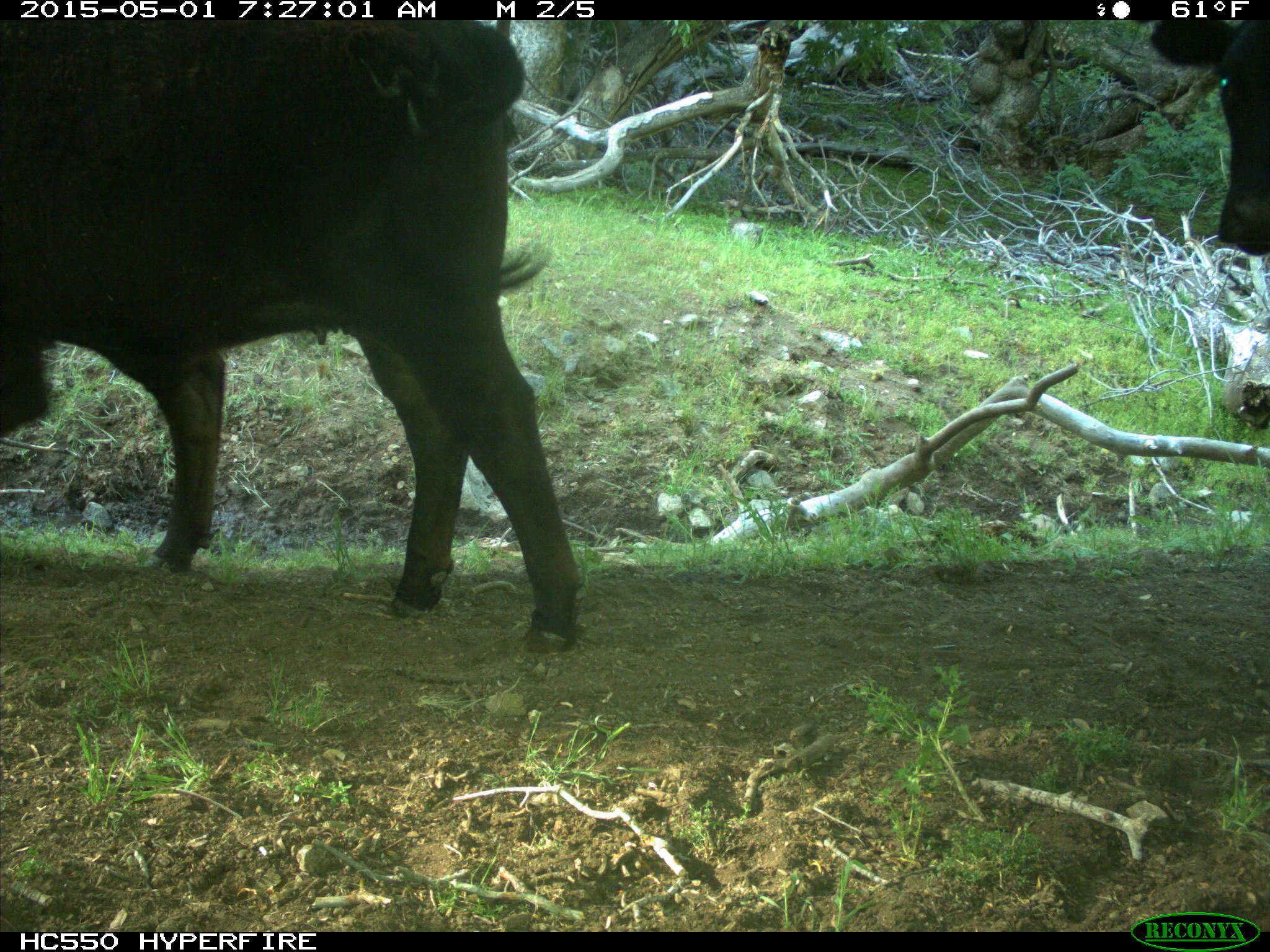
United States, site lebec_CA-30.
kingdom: Animalia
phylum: Chordata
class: Mammalia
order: Artiodactyla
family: Bovidae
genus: Bos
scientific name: Bos taurus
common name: domestic cow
Bos taurus (domestic cow).